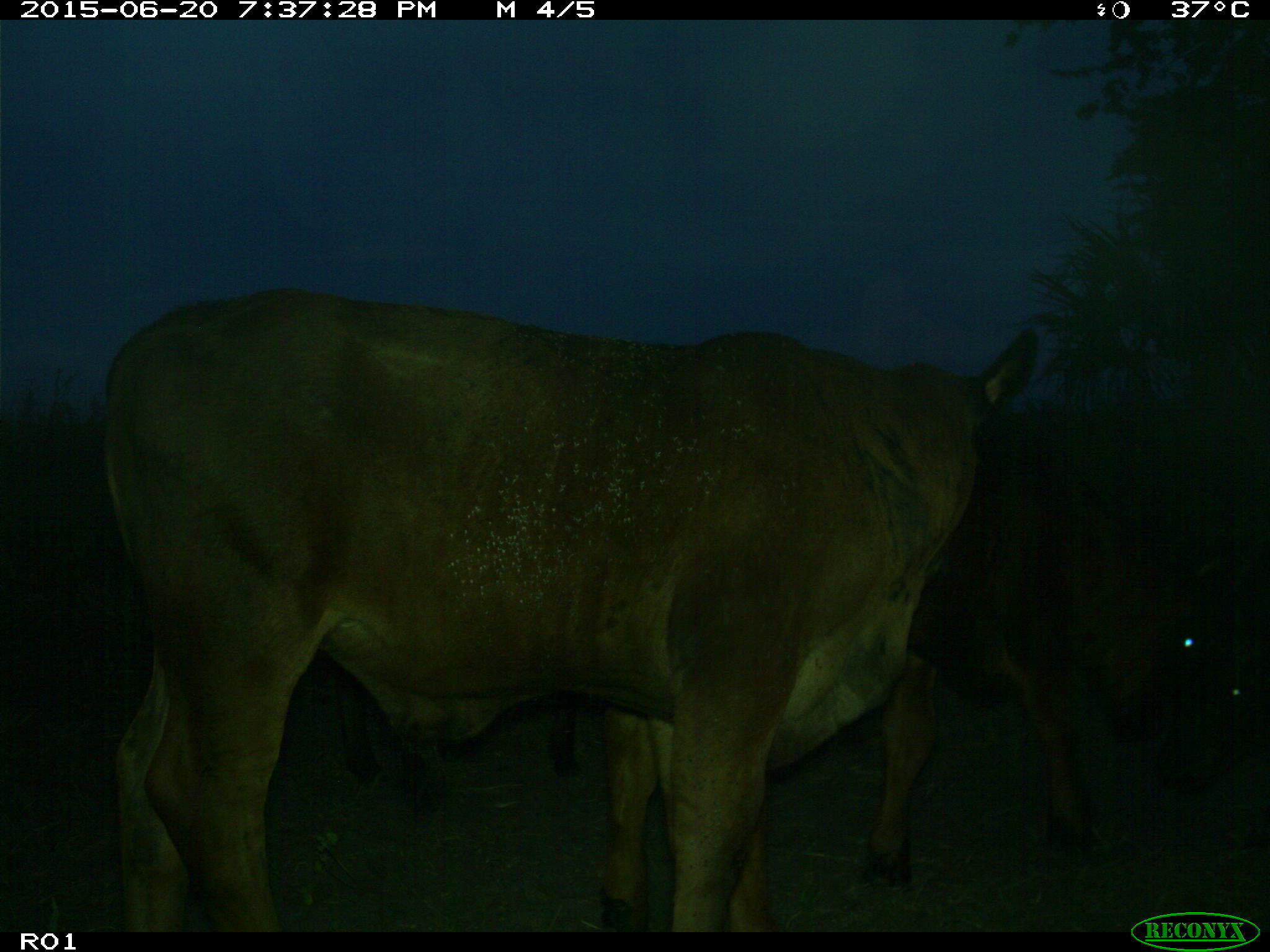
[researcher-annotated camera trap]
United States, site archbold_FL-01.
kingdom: Animalia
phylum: Chordata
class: Mammalia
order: Artiodactyla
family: Bovidae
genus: Bos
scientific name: Bos taurus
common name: domestic cow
Bos taurus (domestic cow).